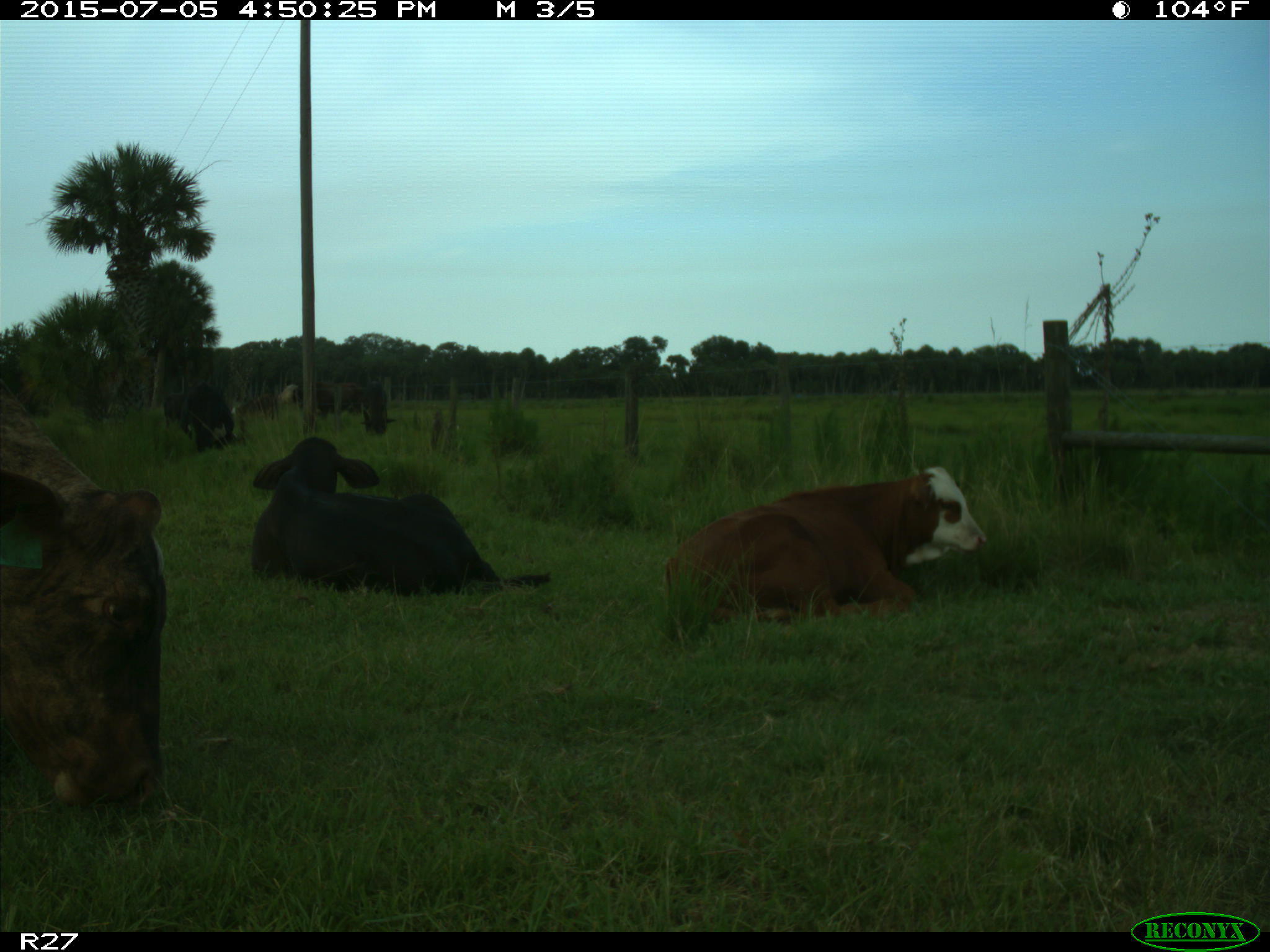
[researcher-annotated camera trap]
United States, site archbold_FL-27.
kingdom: Animalia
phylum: Chordata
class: Mammalia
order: Artiodactyla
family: Bovidae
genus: Bos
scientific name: Bos taurus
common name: domestic cow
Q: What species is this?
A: Bos taurus (domestic cow).